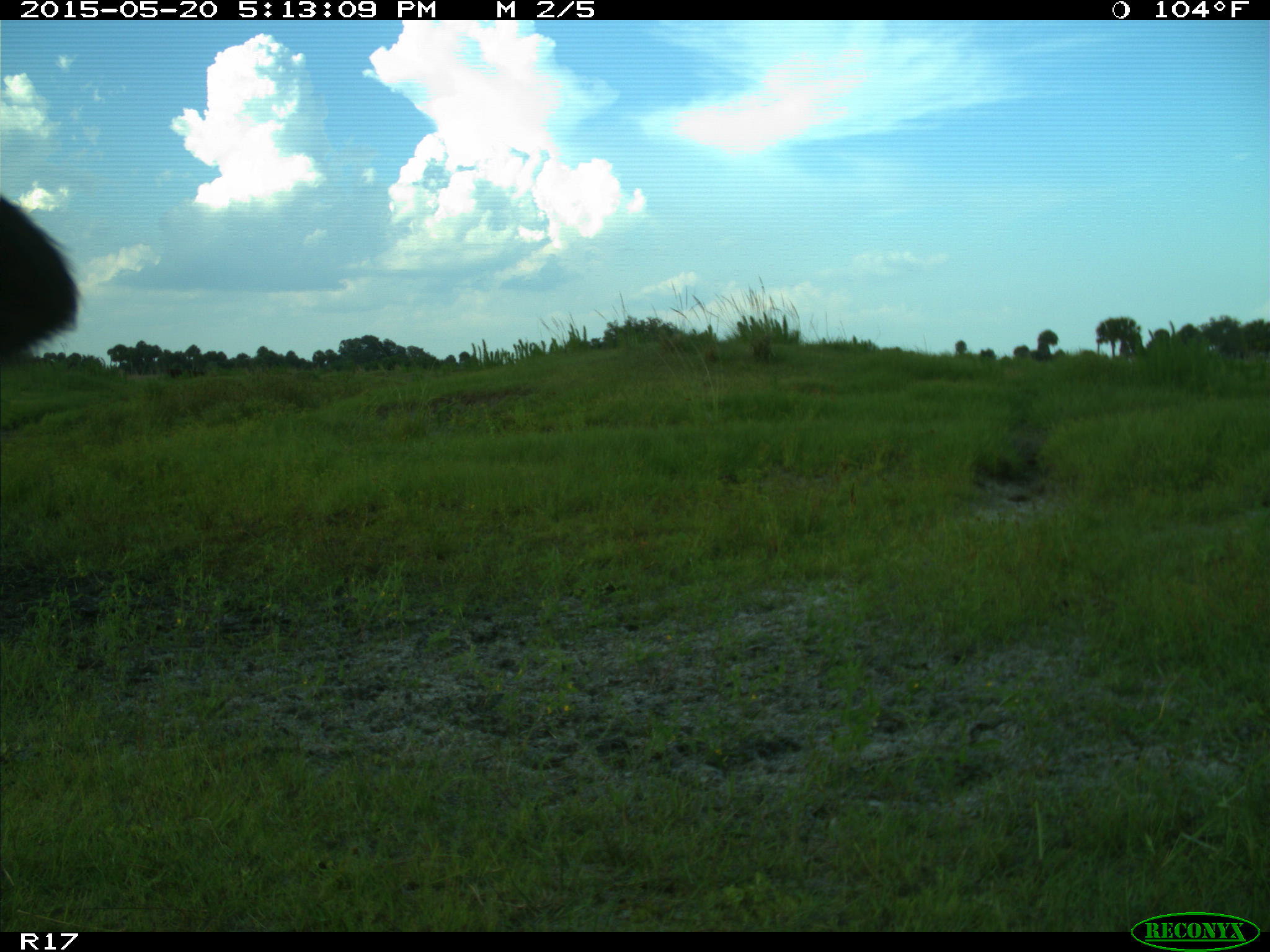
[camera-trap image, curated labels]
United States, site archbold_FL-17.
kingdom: Animalia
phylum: Chordata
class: Mammalia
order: Artiodactyla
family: Bovidae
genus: Bos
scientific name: Bos taurus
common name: domestic cow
Bos taurus (domestic cow).